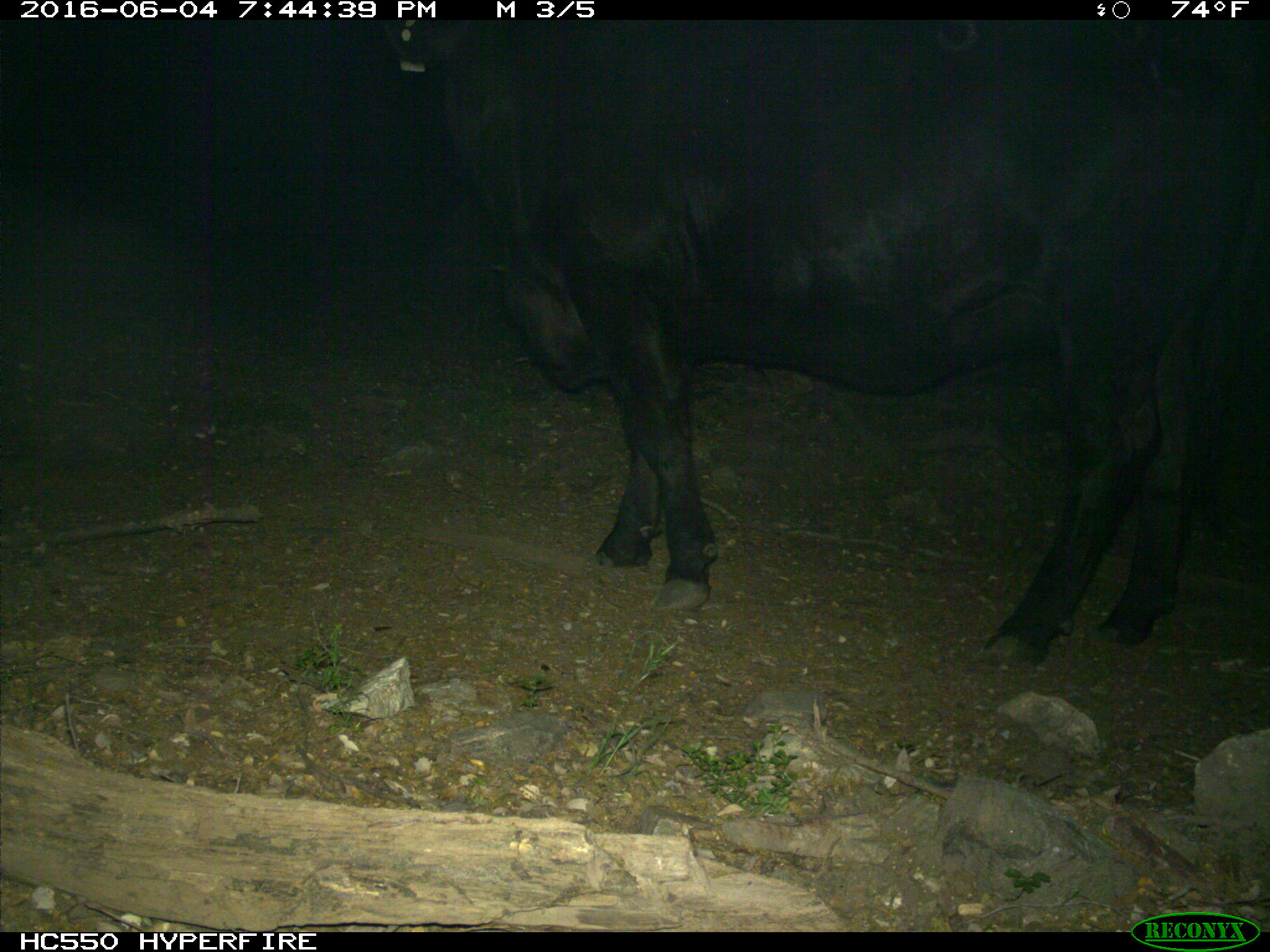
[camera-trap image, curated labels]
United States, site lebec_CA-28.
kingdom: Animalia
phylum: Chordata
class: Mammalia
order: Artiodactyla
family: Bovidae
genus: Bos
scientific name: Bos taurus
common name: domestic cow